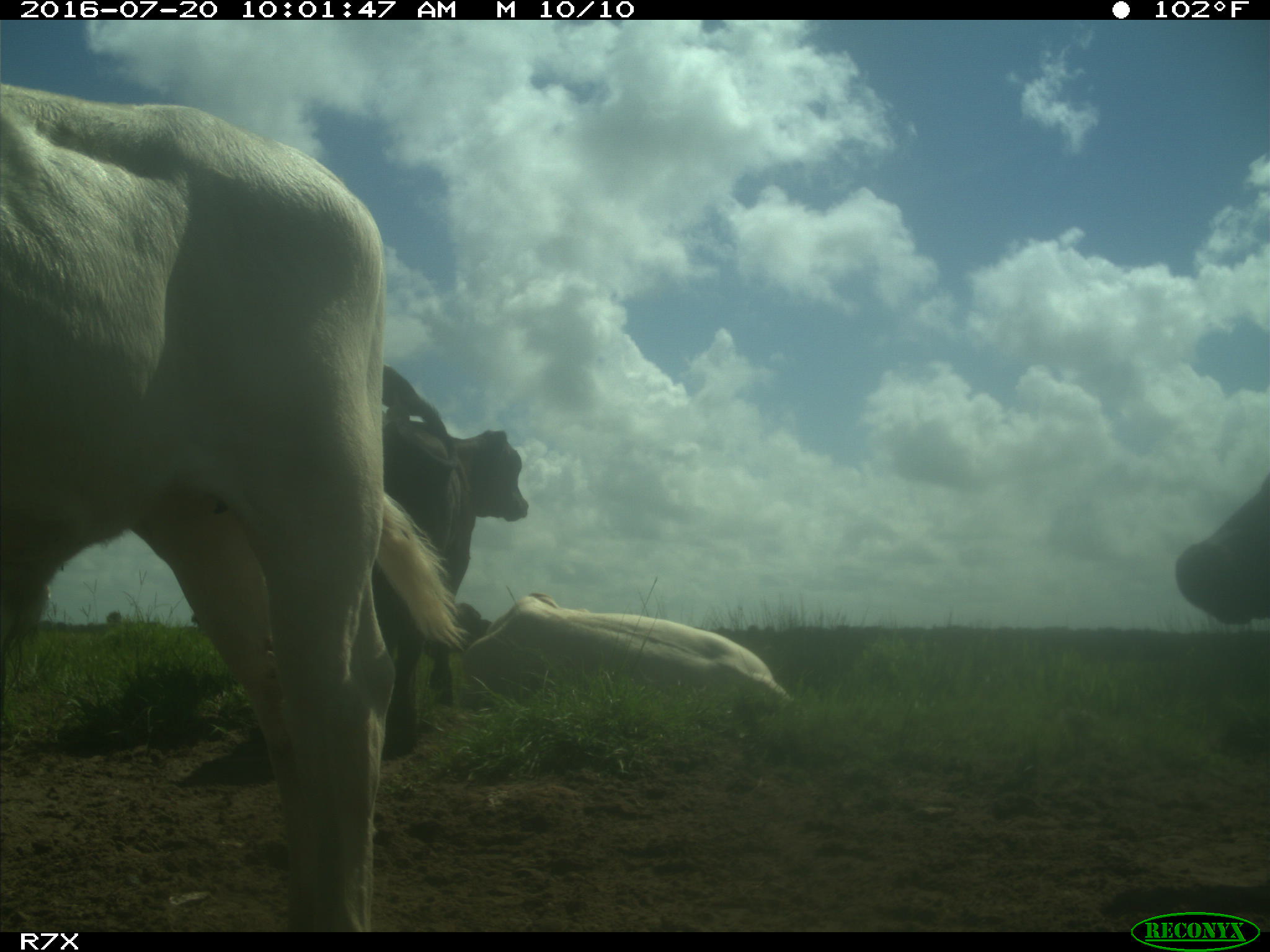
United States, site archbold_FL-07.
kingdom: Animalia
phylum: Chordata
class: Mammalia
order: Artiodactyla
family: Bovidae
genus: Bos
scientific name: Bos taurus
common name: domestic cow